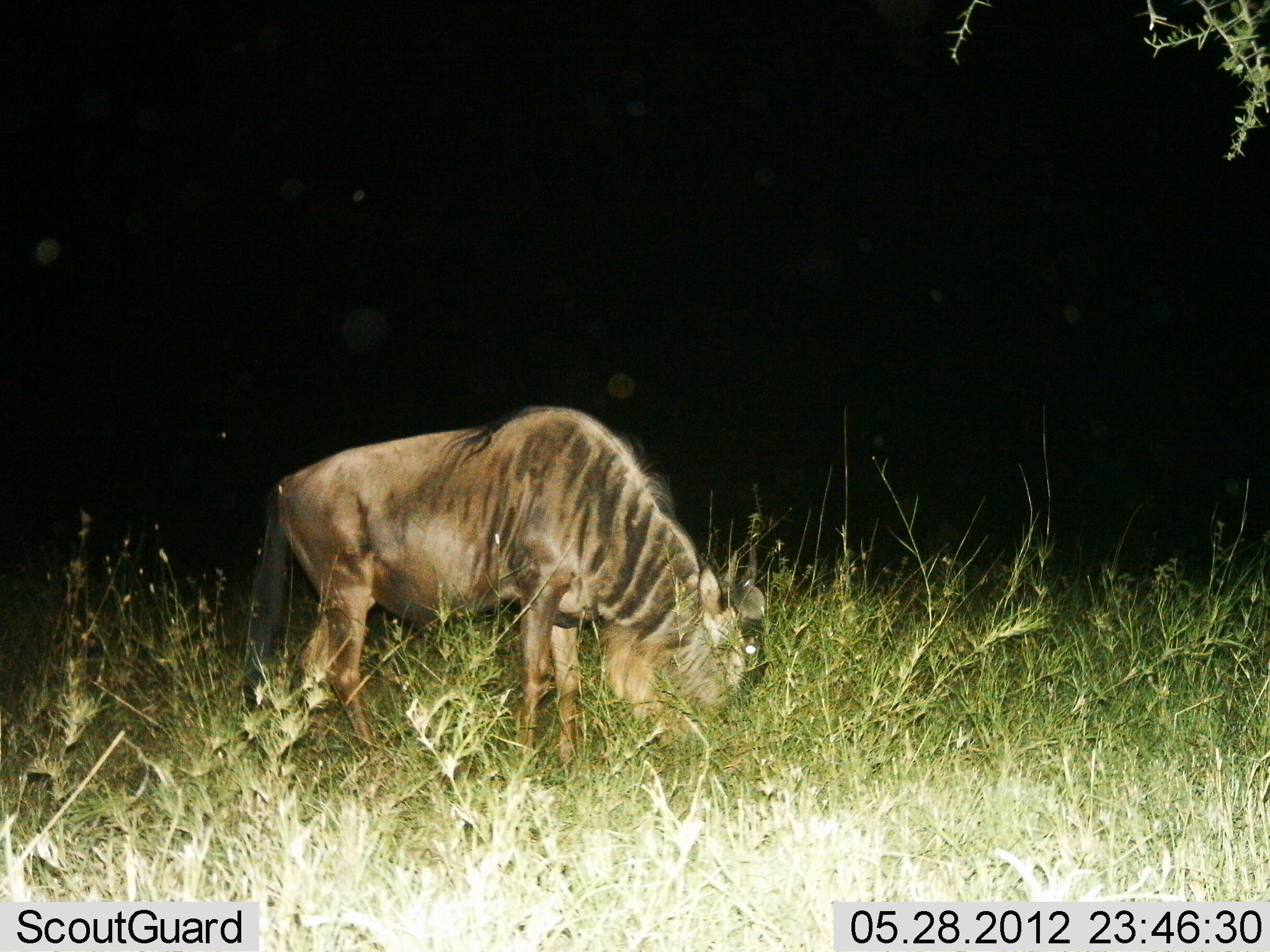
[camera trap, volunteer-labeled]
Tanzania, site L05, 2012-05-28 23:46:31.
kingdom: Animalia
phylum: Chordata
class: Mammalia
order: Artiodactyla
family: Bovidae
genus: Connochaetes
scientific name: Connochaetes taurinus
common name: blue wildebeest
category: wildebeest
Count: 1.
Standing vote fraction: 20%.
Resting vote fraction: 0%.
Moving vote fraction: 0%.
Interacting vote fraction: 0%.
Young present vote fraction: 0%.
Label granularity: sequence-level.